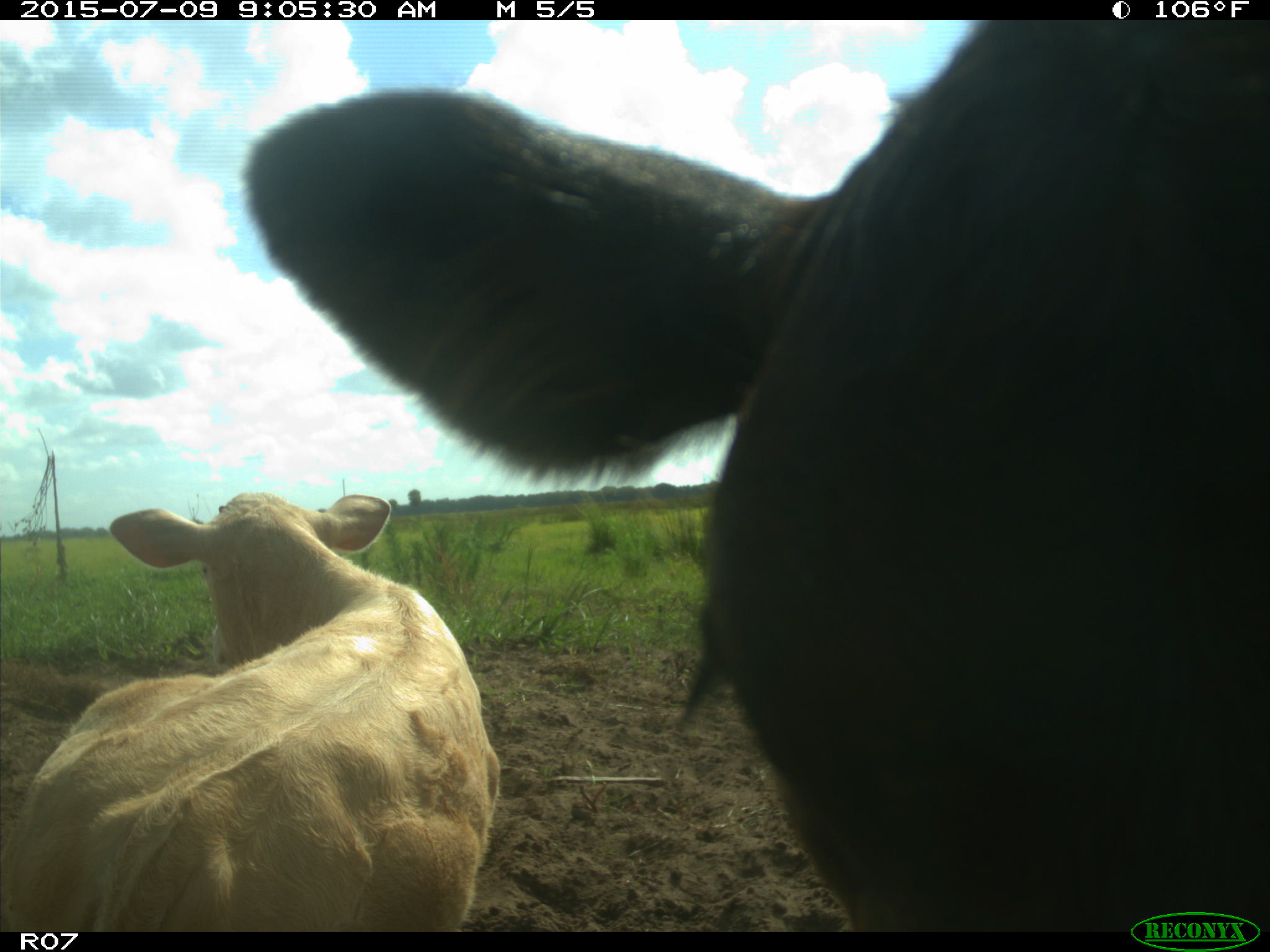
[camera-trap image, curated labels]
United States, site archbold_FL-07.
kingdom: Animalia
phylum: Chordata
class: Mammalia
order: Artiodactyla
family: Bovidae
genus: Bos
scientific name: Bos taurus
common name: domestic cow